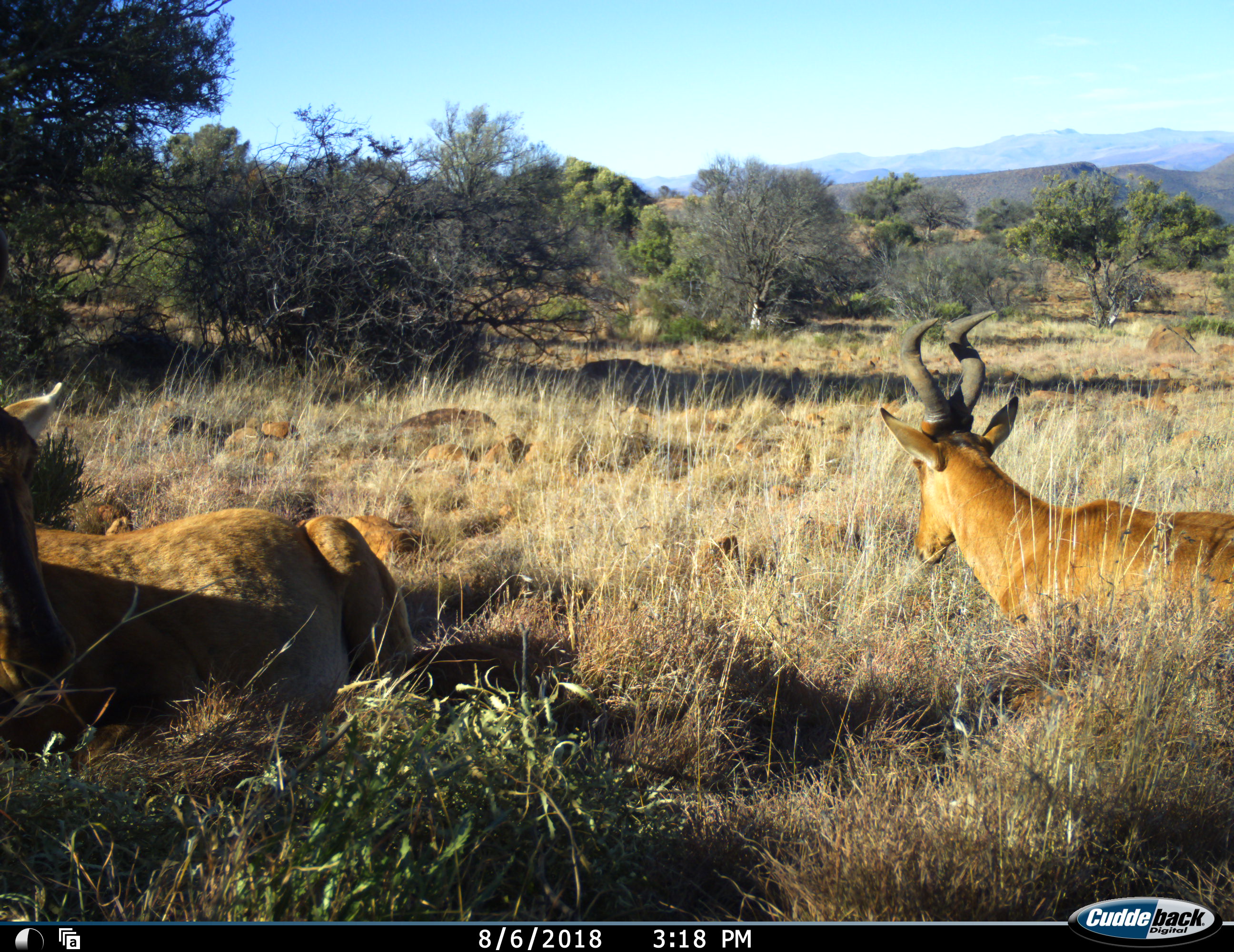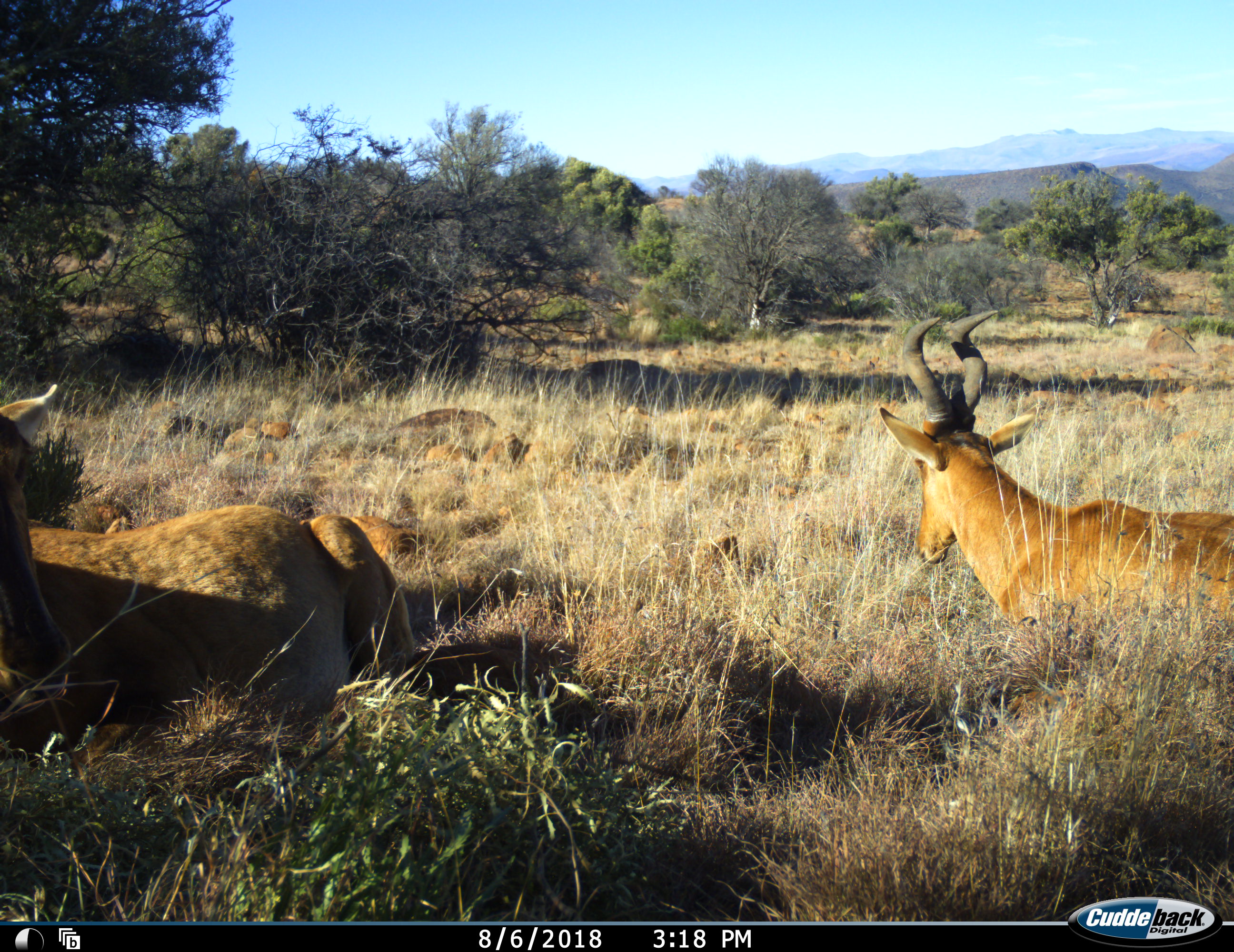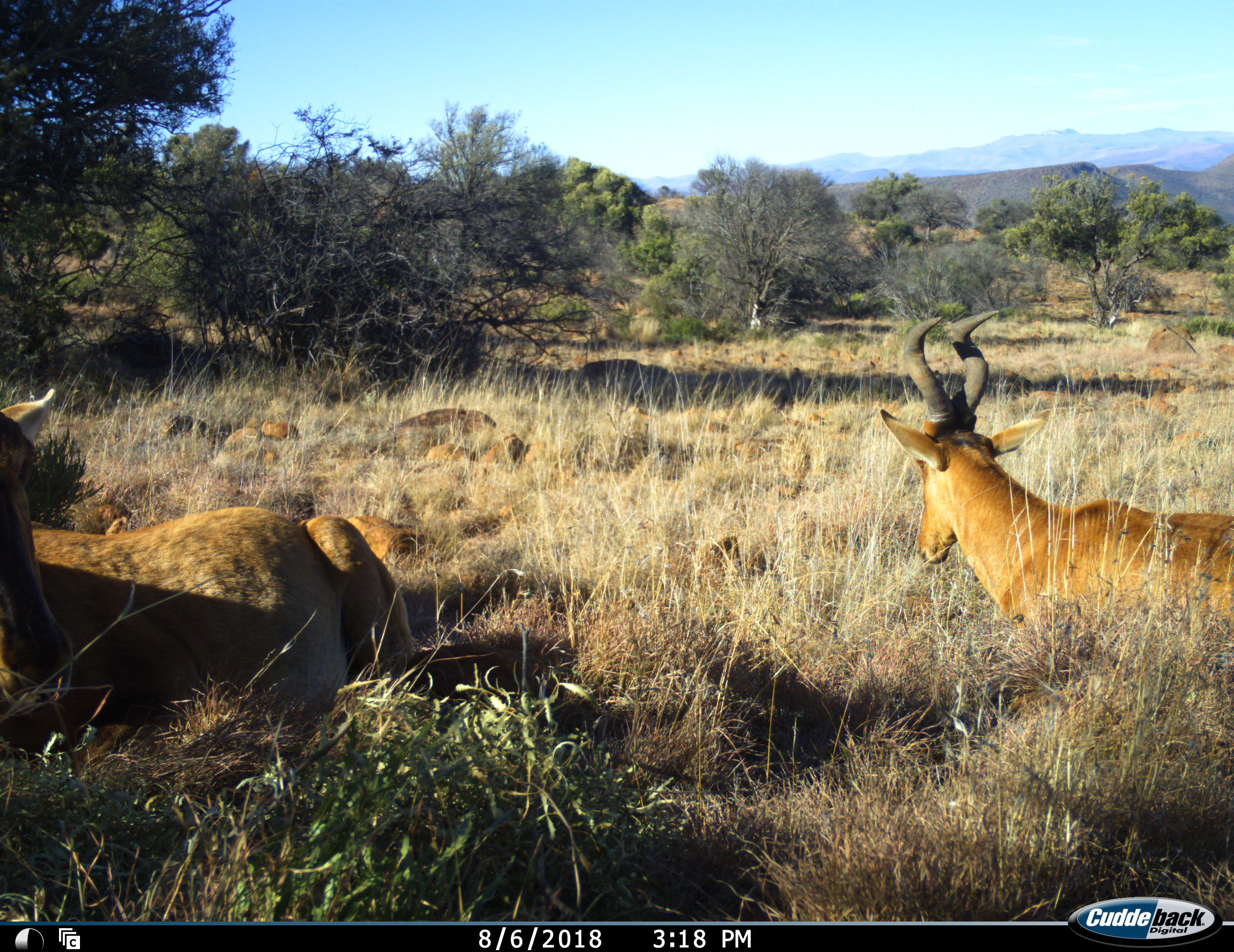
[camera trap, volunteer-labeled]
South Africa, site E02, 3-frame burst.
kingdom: Animalia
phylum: Chordata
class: Mammalia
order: Artiodactyla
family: Bovidae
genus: Alcelaphus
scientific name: Alcelaphus buselaphus caama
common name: red hartebeest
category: hartebeestred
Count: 2.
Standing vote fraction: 0%.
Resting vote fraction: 100%.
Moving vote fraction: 0%.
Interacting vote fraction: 0%.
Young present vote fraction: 22%.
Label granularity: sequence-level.